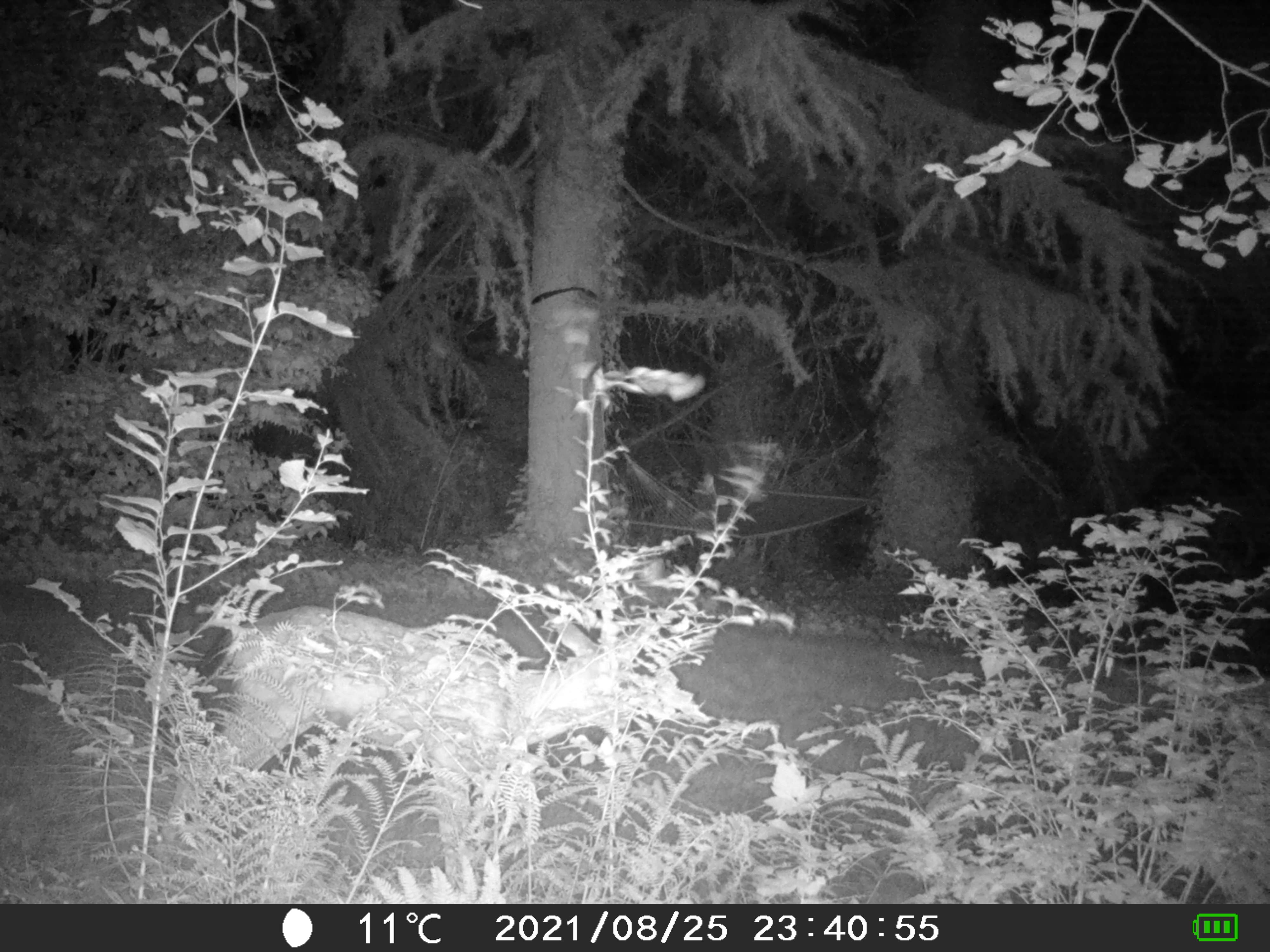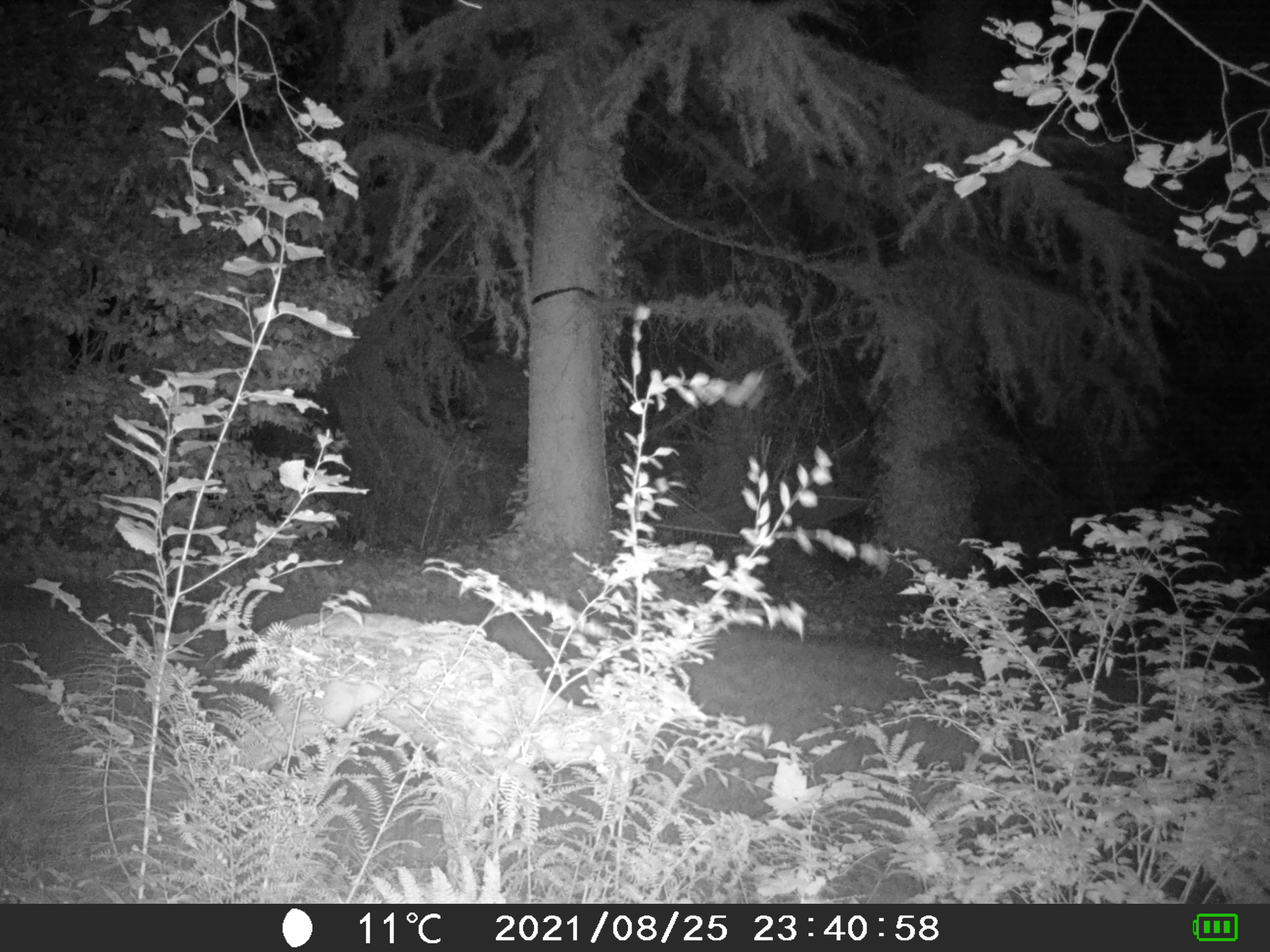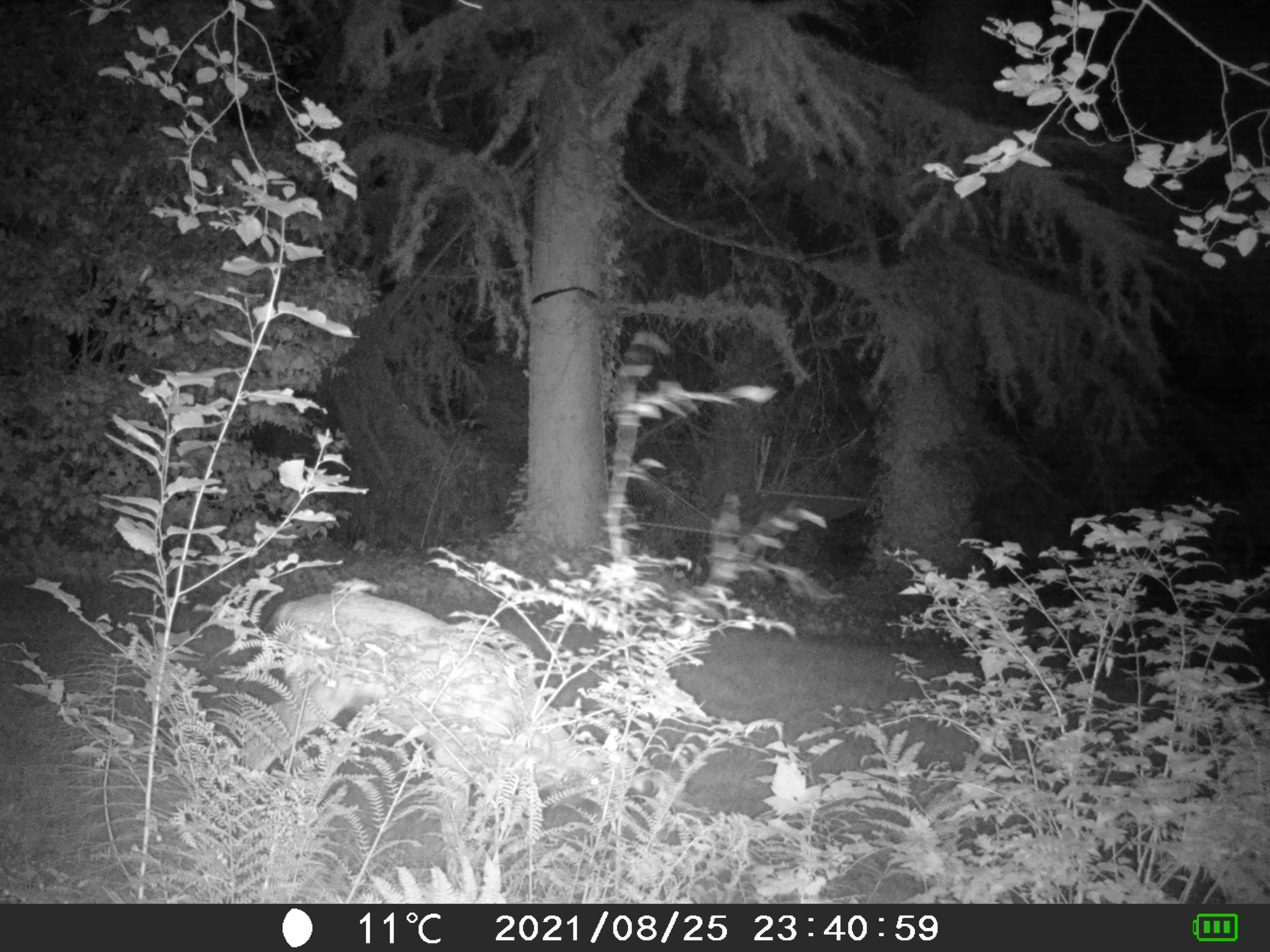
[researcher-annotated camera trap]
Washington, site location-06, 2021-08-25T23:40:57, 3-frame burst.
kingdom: Animalia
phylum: Chordata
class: Mammalia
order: Artiodactyla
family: Cervidae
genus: Odocoileus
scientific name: Odocoileus hemionus columbianus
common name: columbian blacktail deer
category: deer